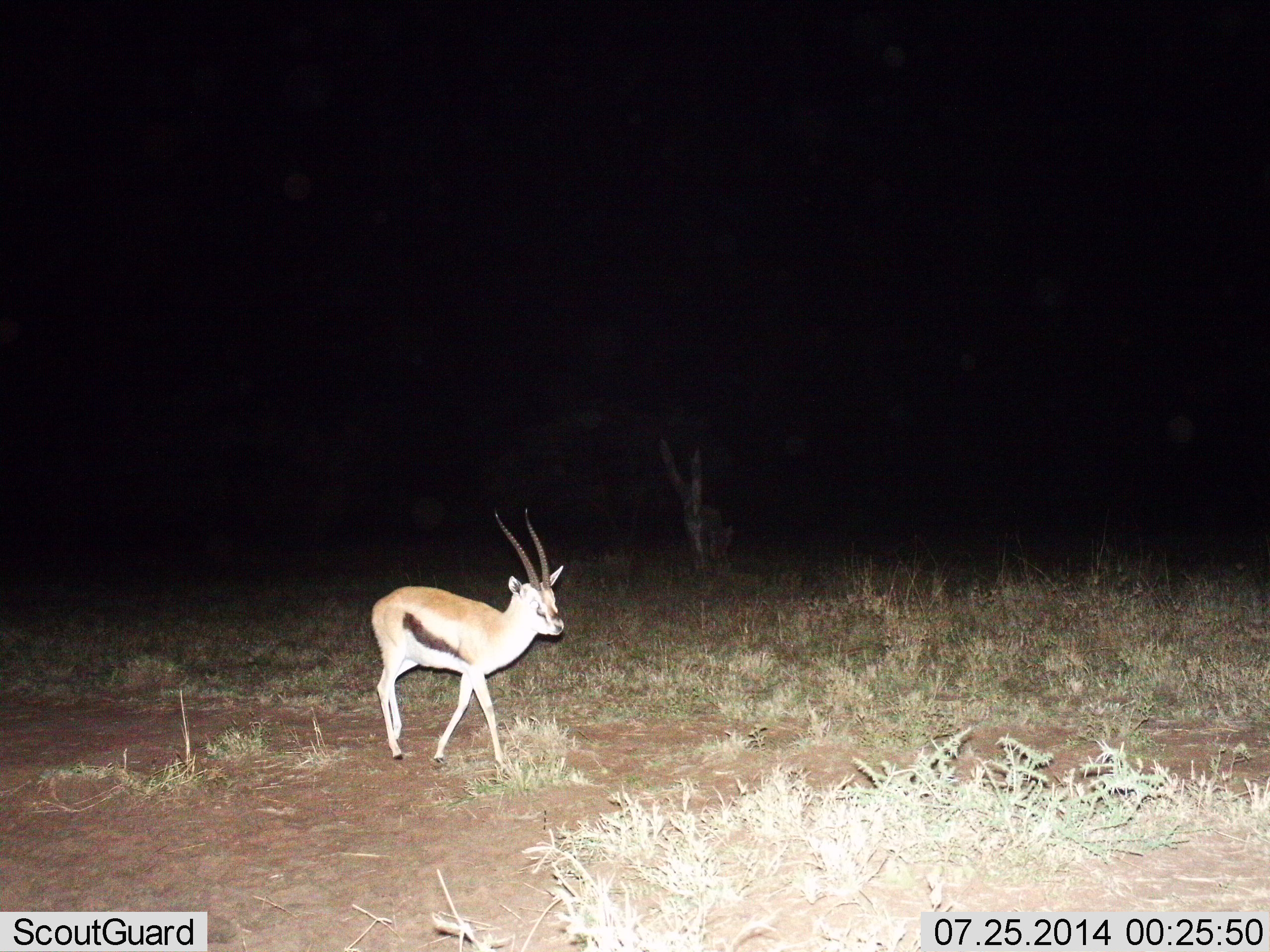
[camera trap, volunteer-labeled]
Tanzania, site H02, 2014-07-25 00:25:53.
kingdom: Animalia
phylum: Chordata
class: Mammalia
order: Artiodactyla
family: Bovidae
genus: Eudorcas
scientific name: Eudorcas thomsonii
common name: thomson's gazelle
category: gazellethomsons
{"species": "gazellethomsons (thomson's gazelle) (Eudorcas thomsonii)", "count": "1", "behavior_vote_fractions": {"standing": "40%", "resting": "0%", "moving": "70%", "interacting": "0%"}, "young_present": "0%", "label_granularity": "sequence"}